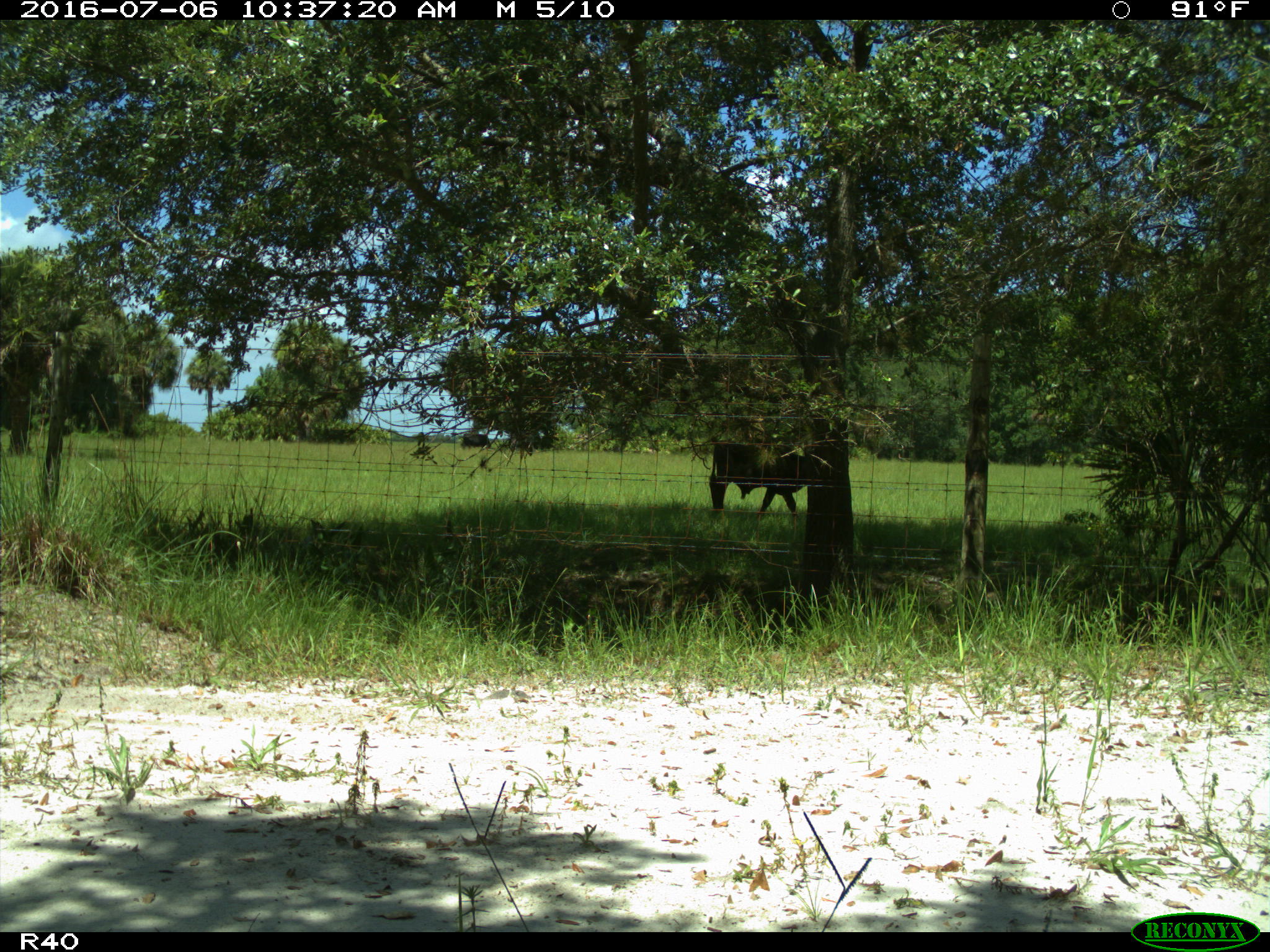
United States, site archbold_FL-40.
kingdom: Animalia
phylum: Chordata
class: Mammalia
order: Artiodactyla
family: Bovidae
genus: Bos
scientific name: Bos taurus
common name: domestic cow